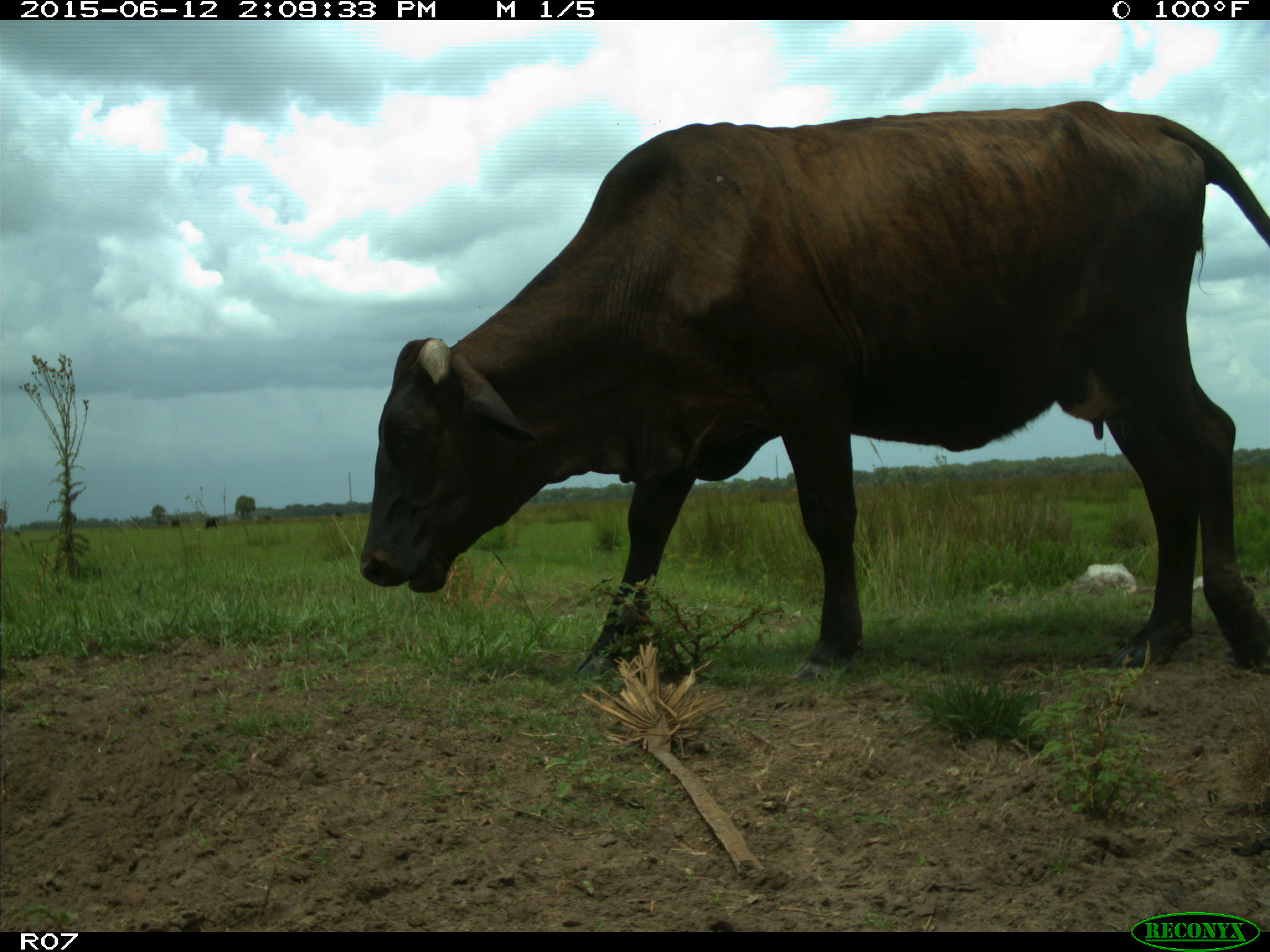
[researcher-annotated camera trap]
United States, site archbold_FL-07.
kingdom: Animalia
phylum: Chordata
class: Mammalia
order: Artiodactyla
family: Bovidae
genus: Bos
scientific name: Bos taurus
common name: domestic cow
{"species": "Bos taurus (domestic cow)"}